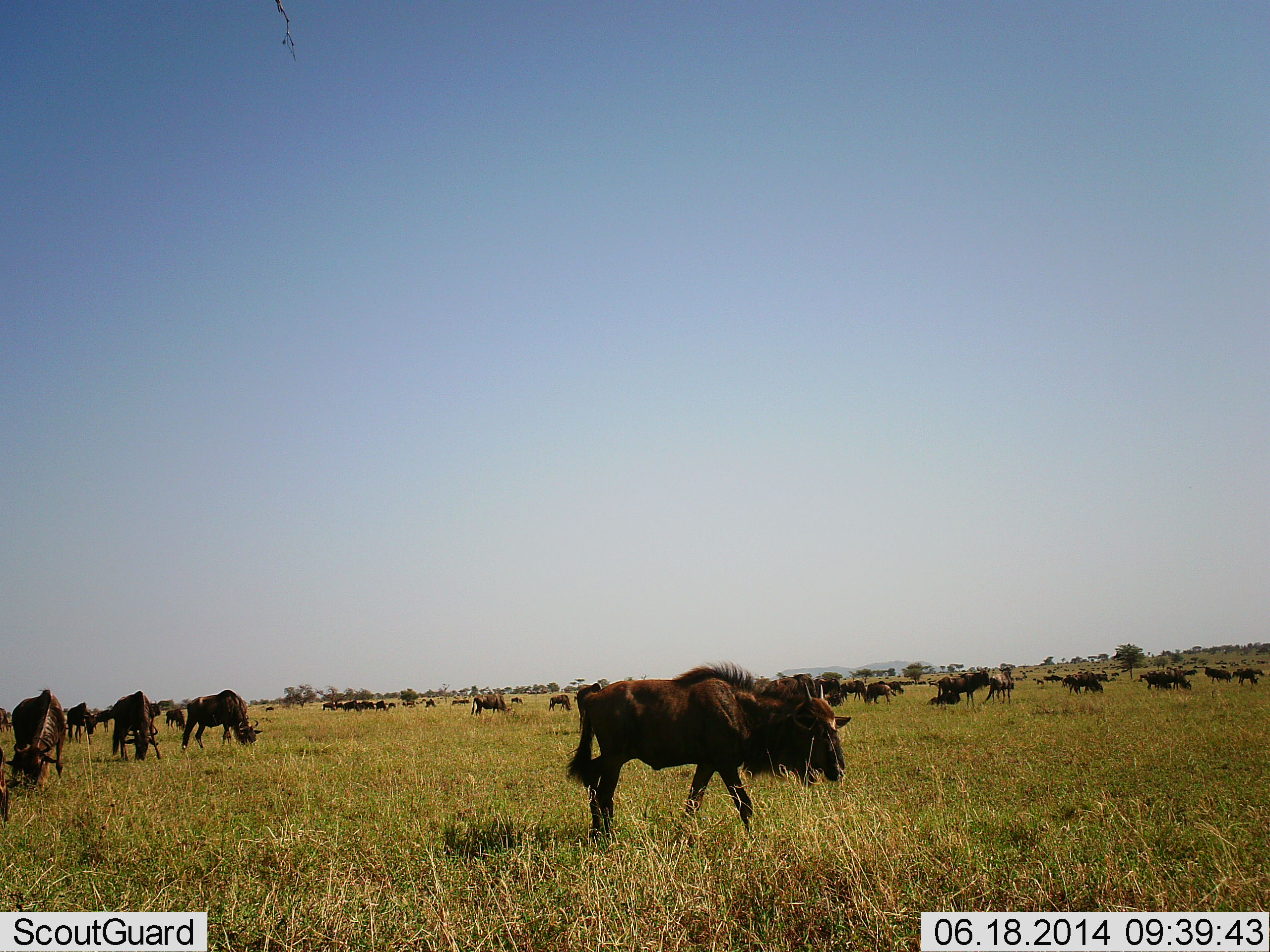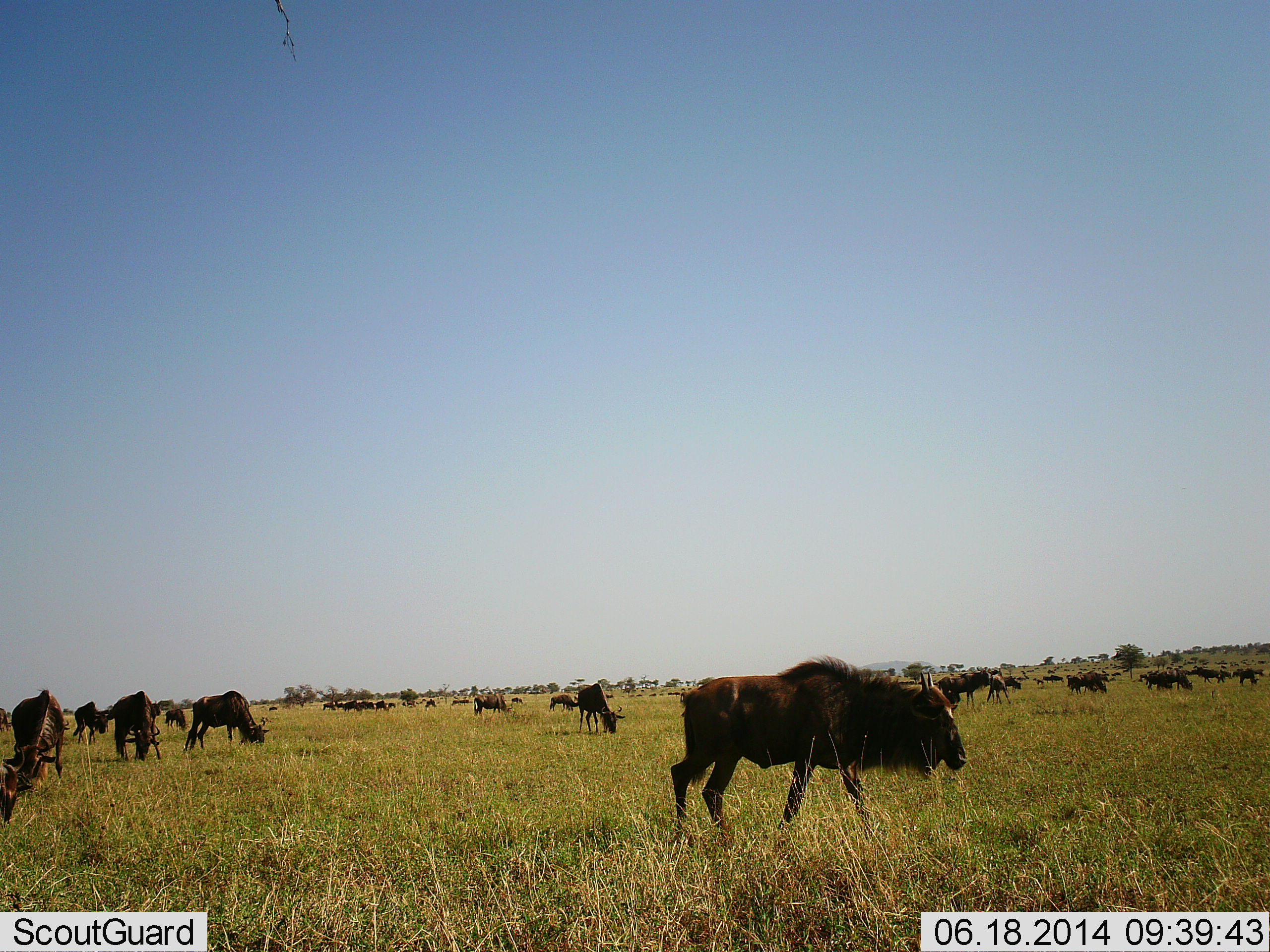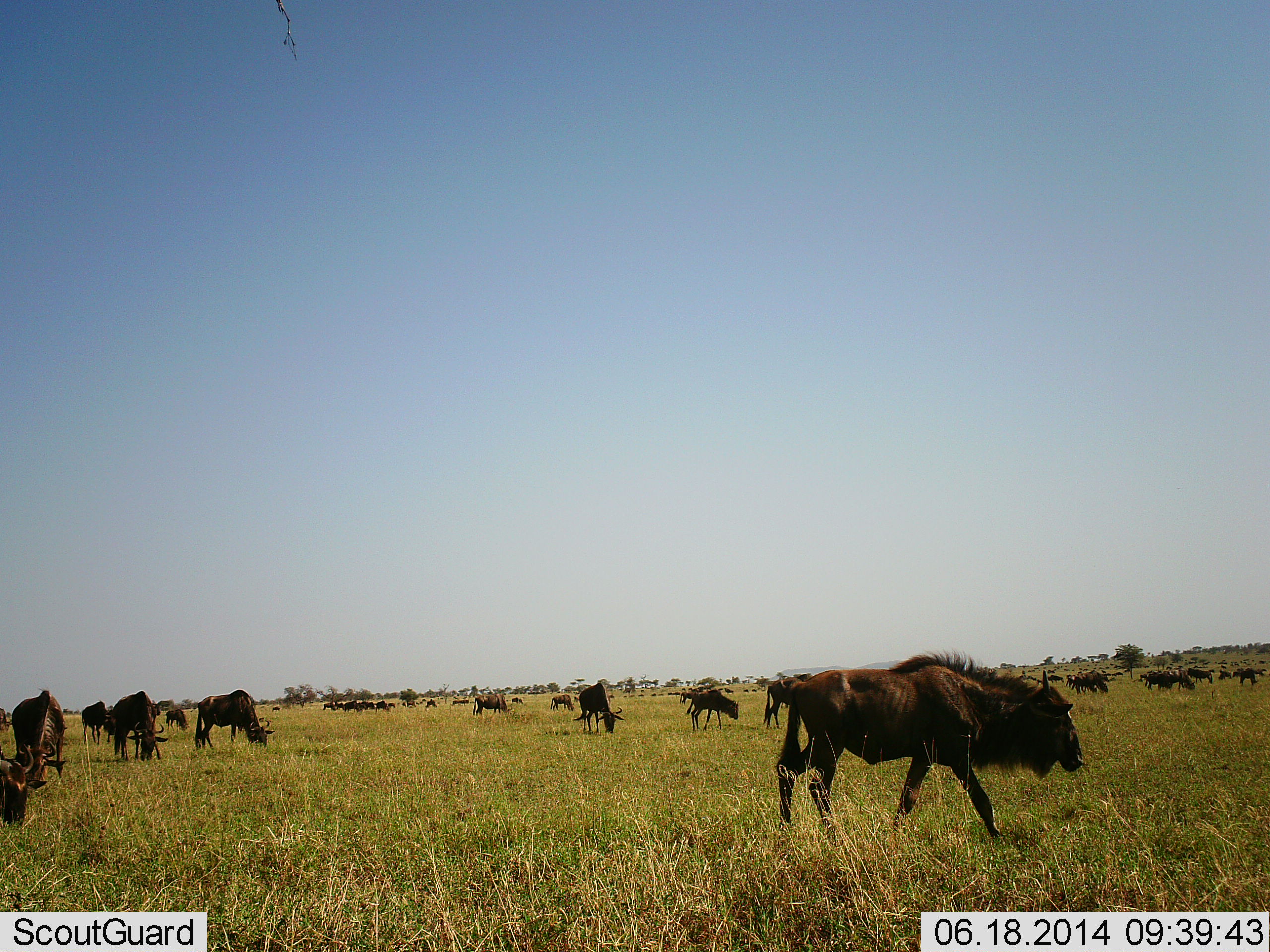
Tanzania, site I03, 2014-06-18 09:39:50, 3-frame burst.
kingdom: Animalia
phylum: Chordata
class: Mammalia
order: Artiodactyla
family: Bovidae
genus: Connochaetes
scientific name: Connochaetes taurinus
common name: blue wildebeest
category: wildebeest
Wildebeest (blue wildebeest) (Connochaetes taurinus), count 51+. Behavior (volunteer vote fractions): standing 30%, resting 10%, moving 80%, interacting 10%. Young present (vote fraction): 0%. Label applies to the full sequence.